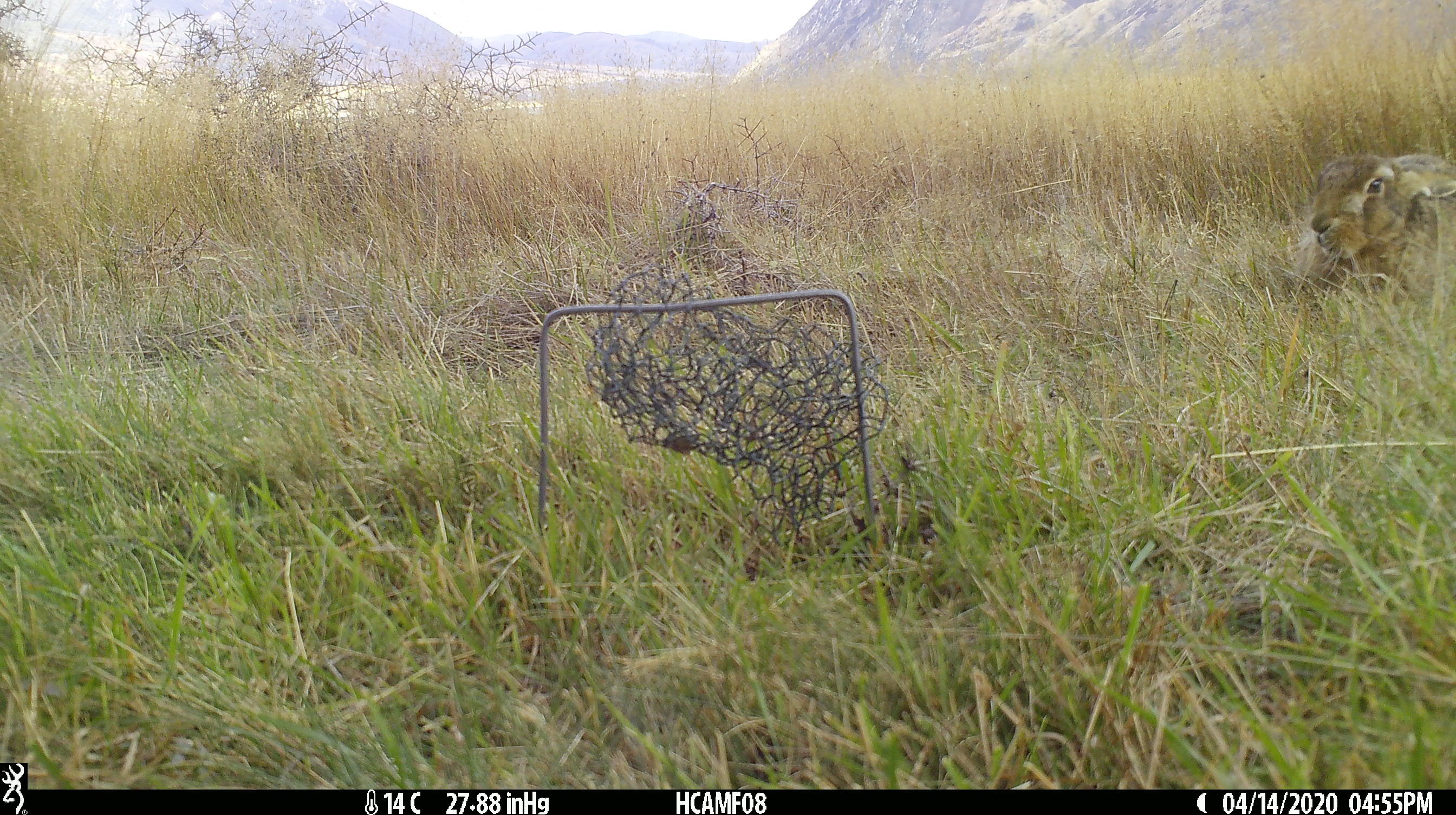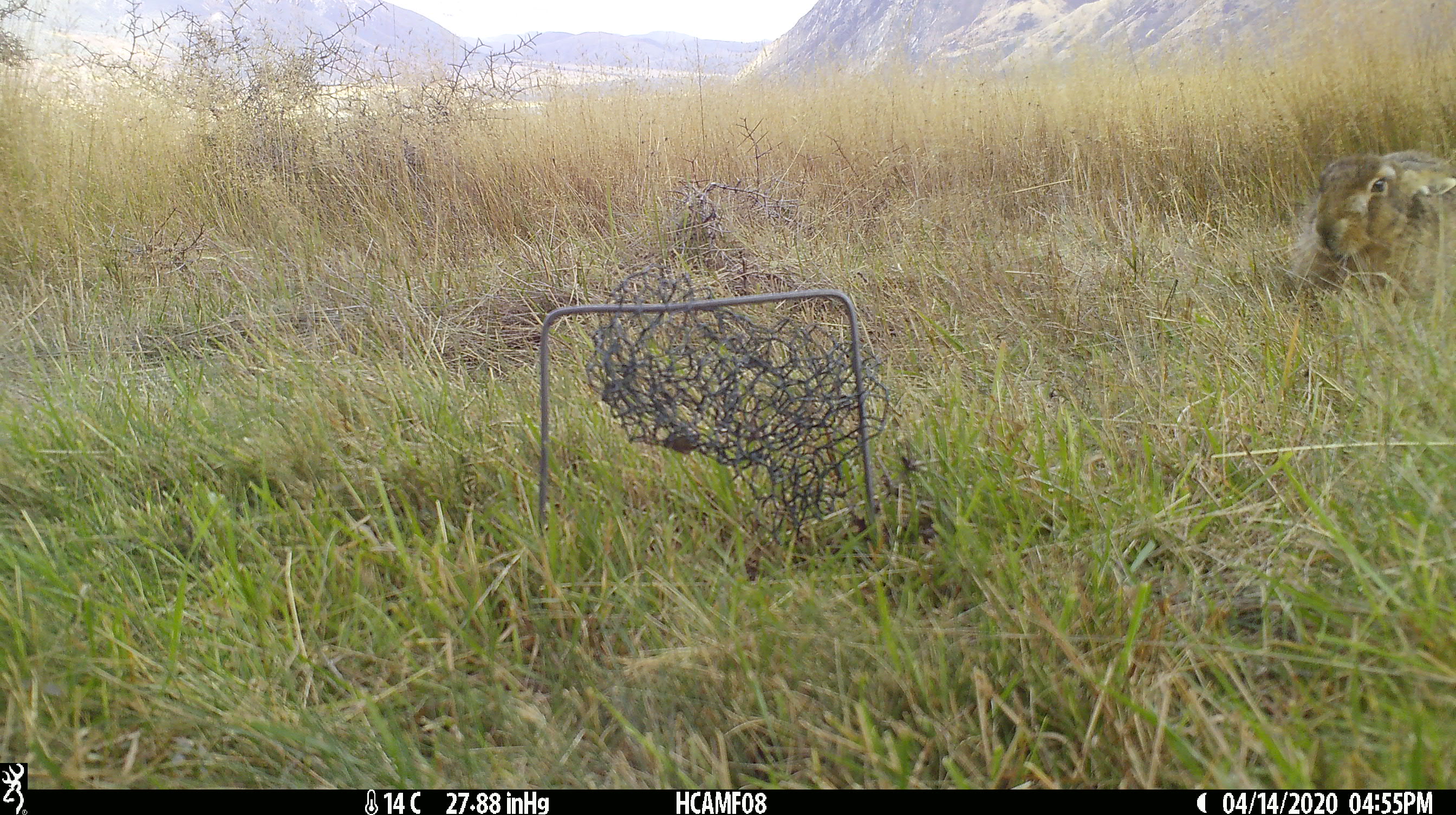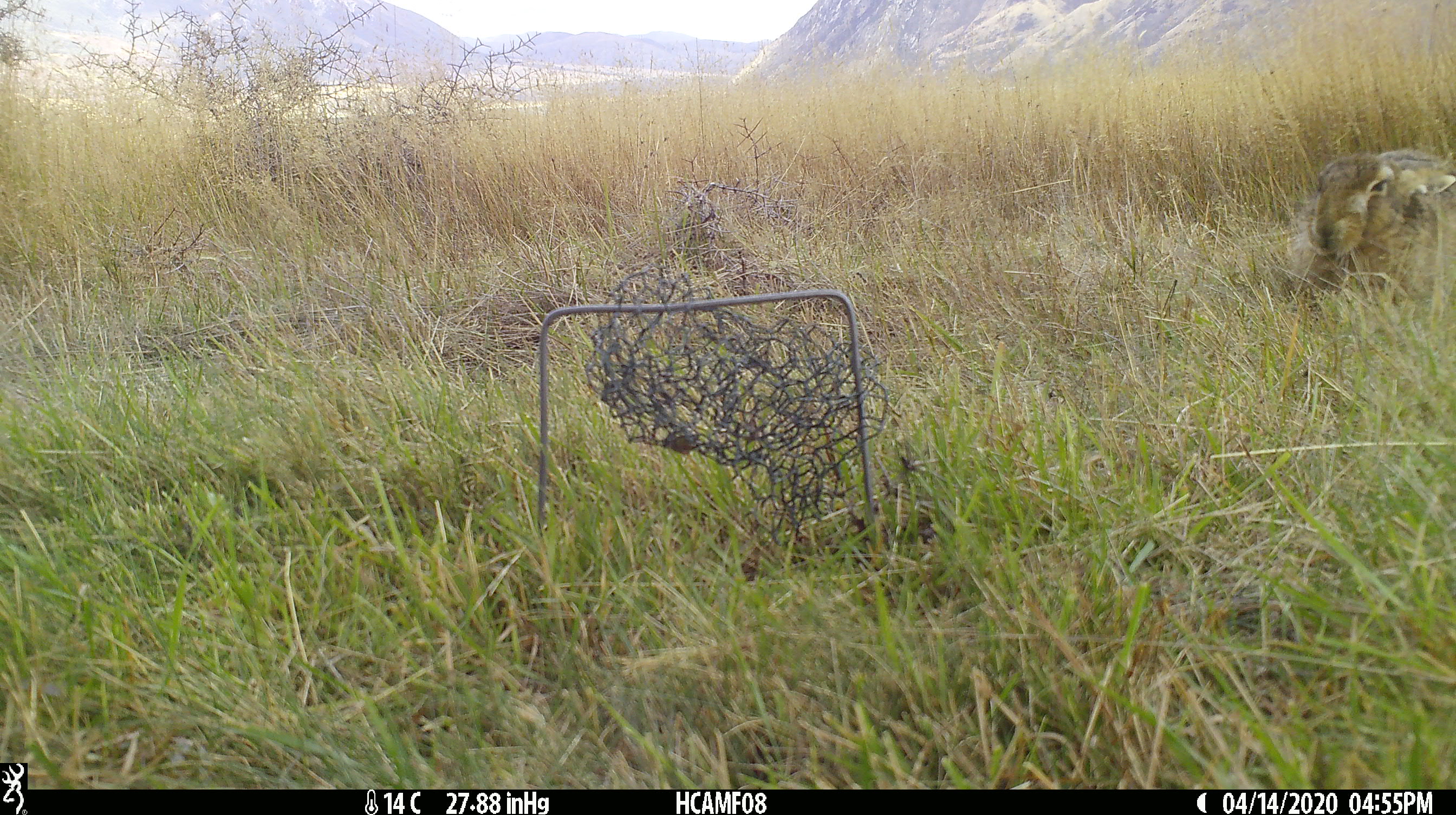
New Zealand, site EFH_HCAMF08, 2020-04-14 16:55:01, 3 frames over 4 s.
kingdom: Animalia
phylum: Chordata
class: Mammalia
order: Lagomorpha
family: Leporidae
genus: Oryctolagus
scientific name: Oryctolagus cuniculus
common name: european rabbit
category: rabbit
Rabbit (european rabbit) (Oryctolagus cuniculus).